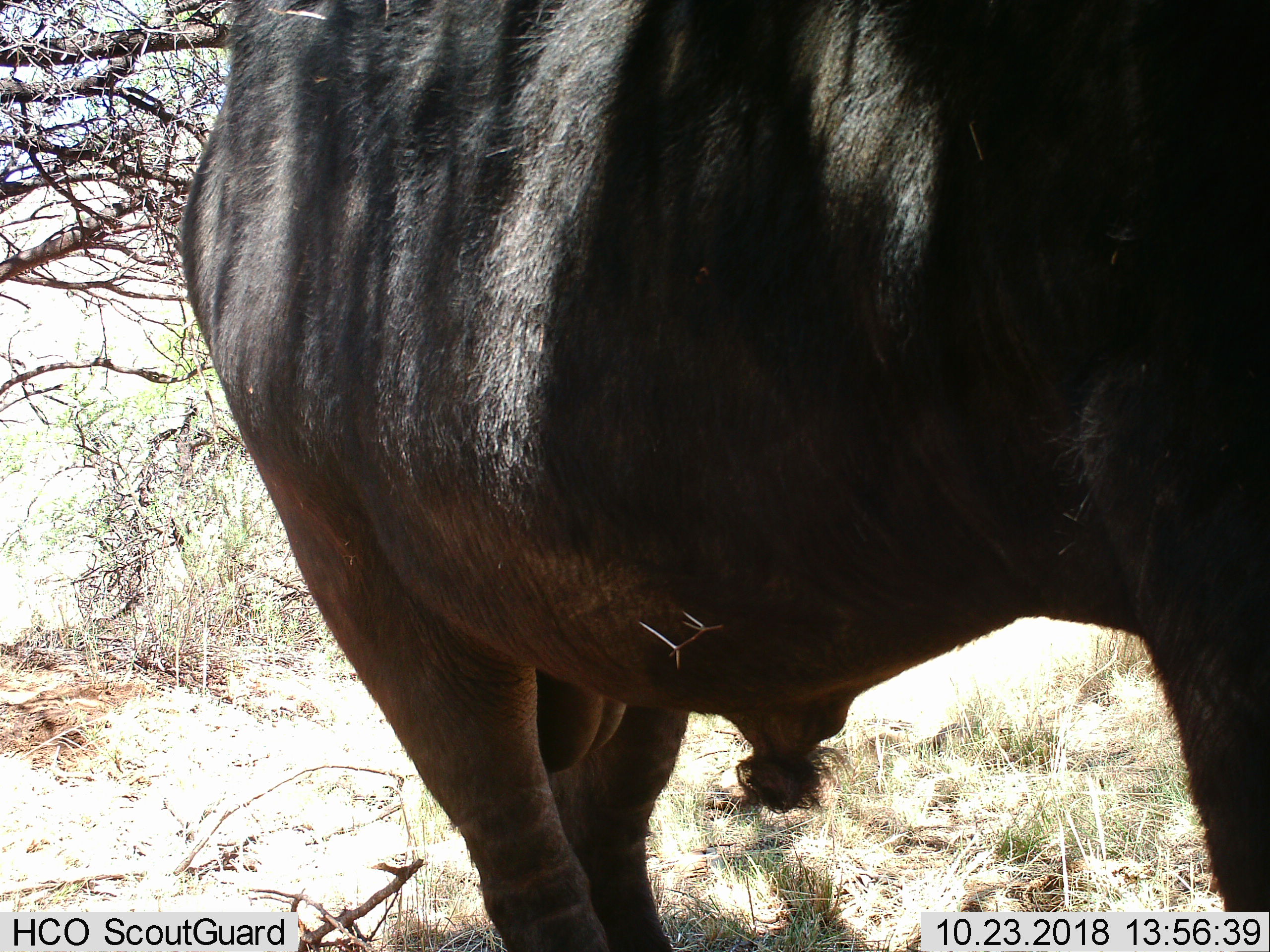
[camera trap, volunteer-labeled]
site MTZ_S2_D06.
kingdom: Animalia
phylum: Chordata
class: Mammalia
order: Artiodactyla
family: Bovidae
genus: Syncerus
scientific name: Syncerus caffer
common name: african buffalo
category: buffalo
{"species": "buffalo (african buffalo) (Syncerus caffer)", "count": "1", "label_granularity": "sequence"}